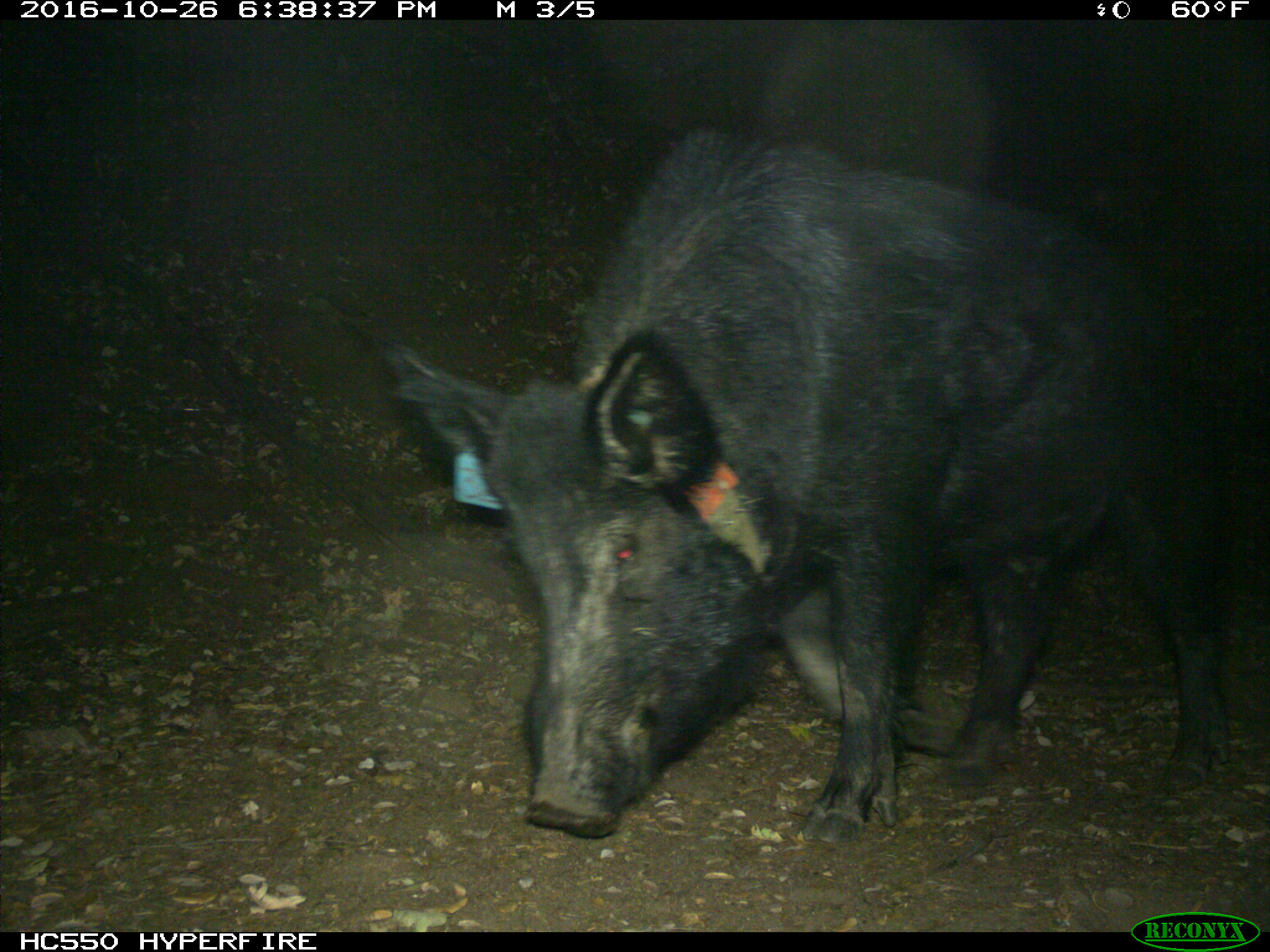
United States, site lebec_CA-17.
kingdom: Animalia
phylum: Chordata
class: Mammalia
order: Artiodactyla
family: Suidae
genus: Sus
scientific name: Sus scrofa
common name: wild boar